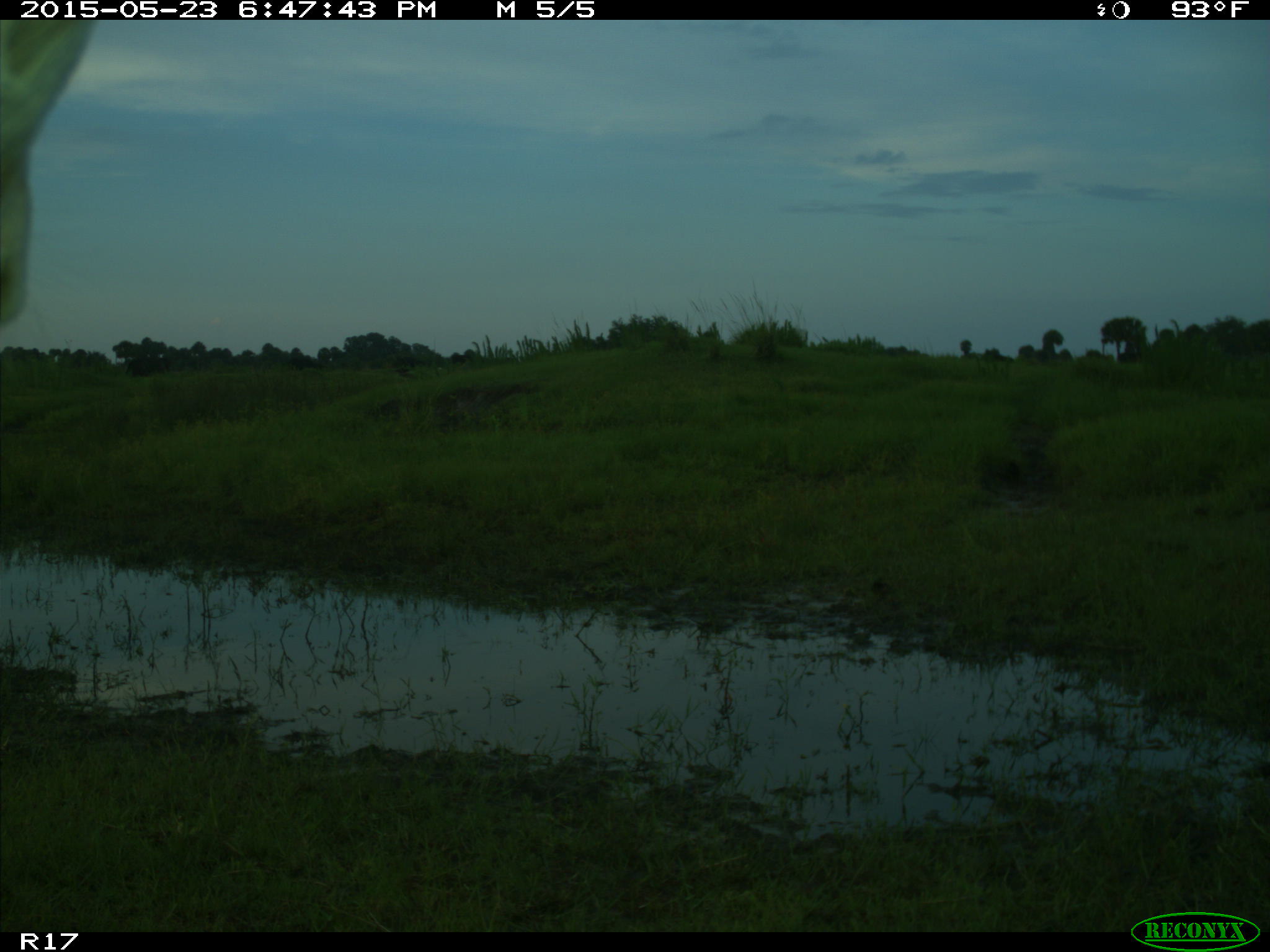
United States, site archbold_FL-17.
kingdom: Animalia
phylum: Chordata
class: Mammalia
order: Artiodactyla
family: Bovidae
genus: Bos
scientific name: Bos taurus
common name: domestic cow